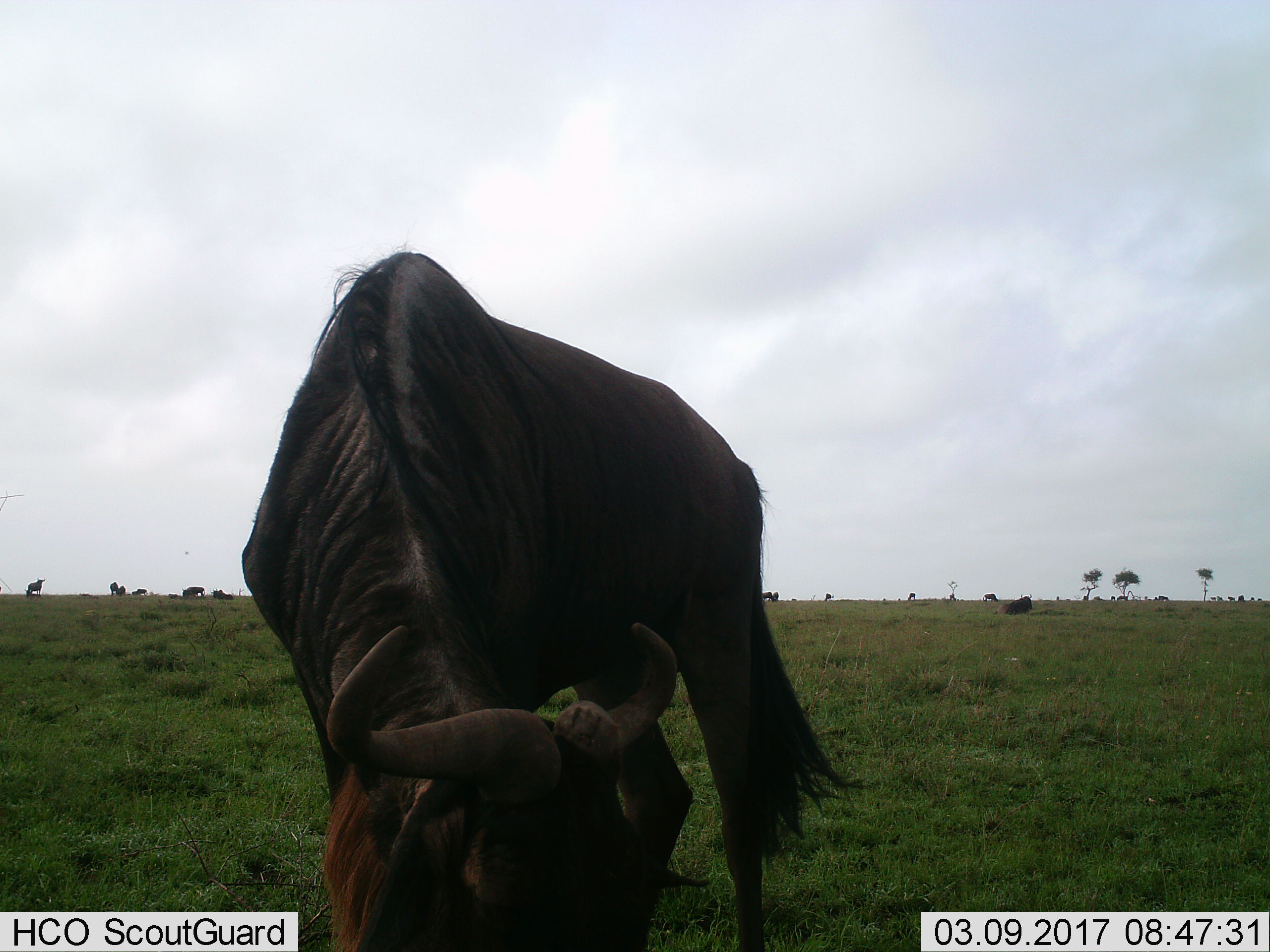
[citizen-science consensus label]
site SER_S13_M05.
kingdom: Animalia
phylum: Chordata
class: Mammalia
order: Artiodactyla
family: Bovidae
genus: Connochaetes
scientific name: Connochaetes taurinus taurinus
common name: blue wildebeest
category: wildebeestblue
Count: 11-50.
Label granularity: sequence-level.